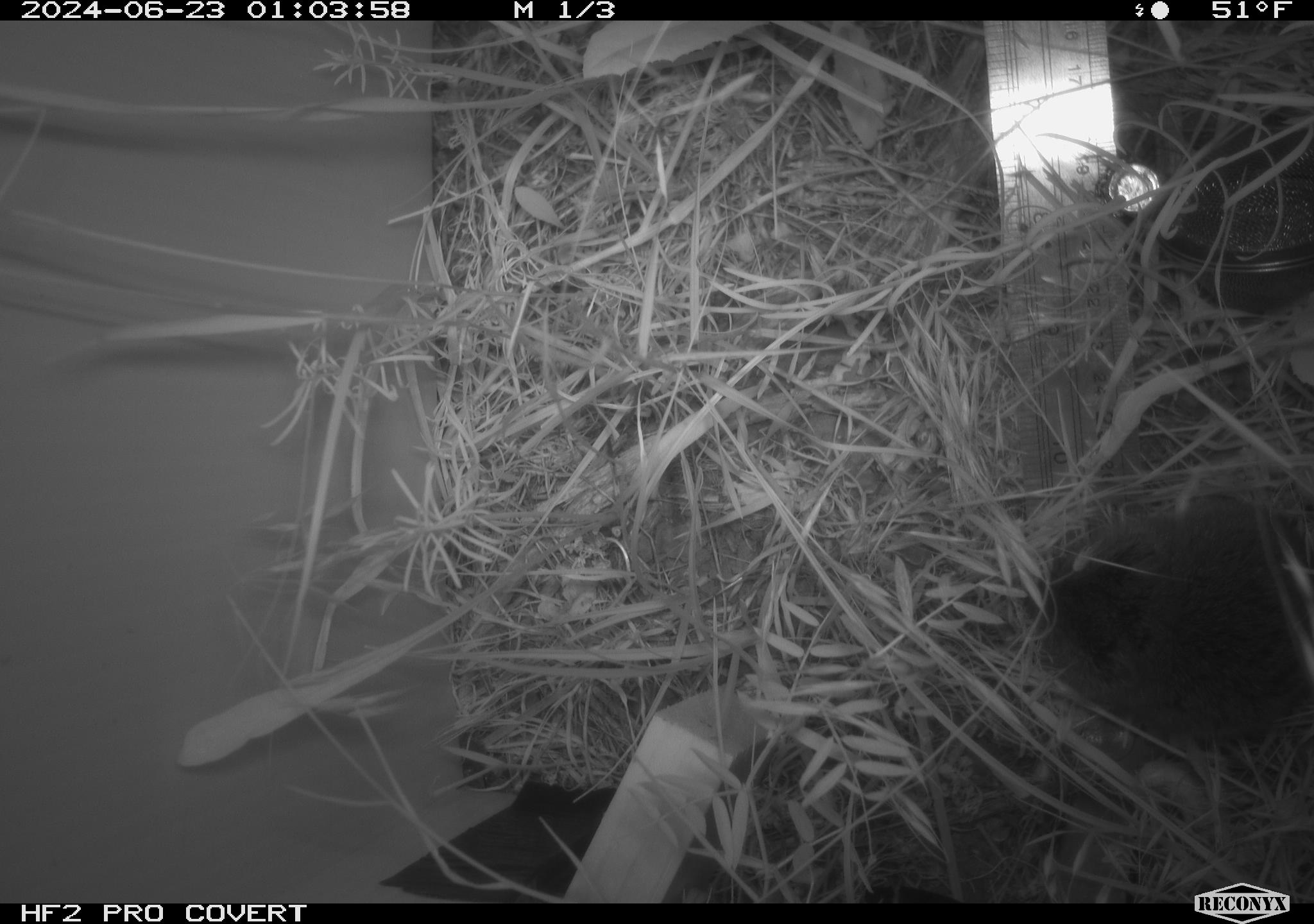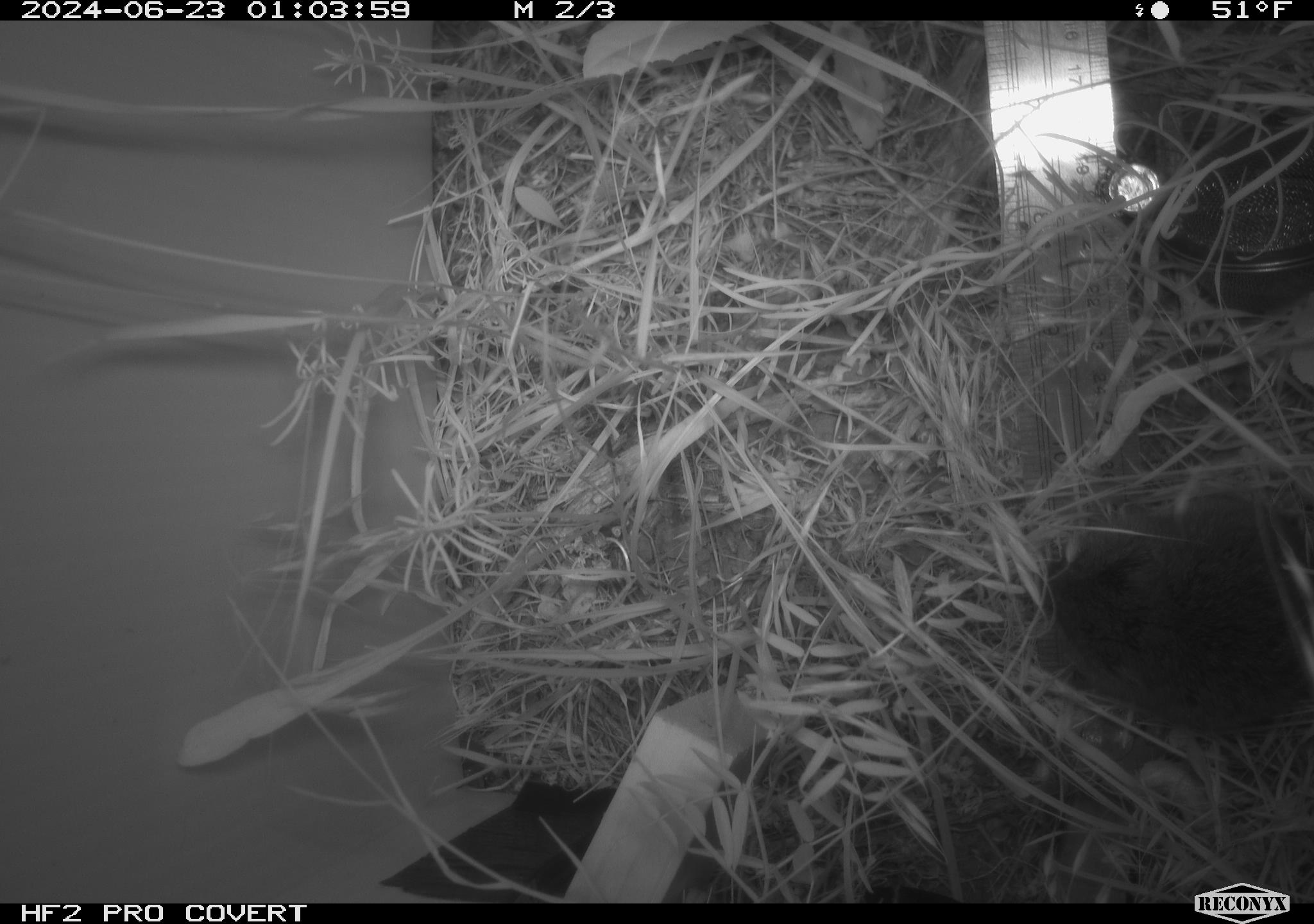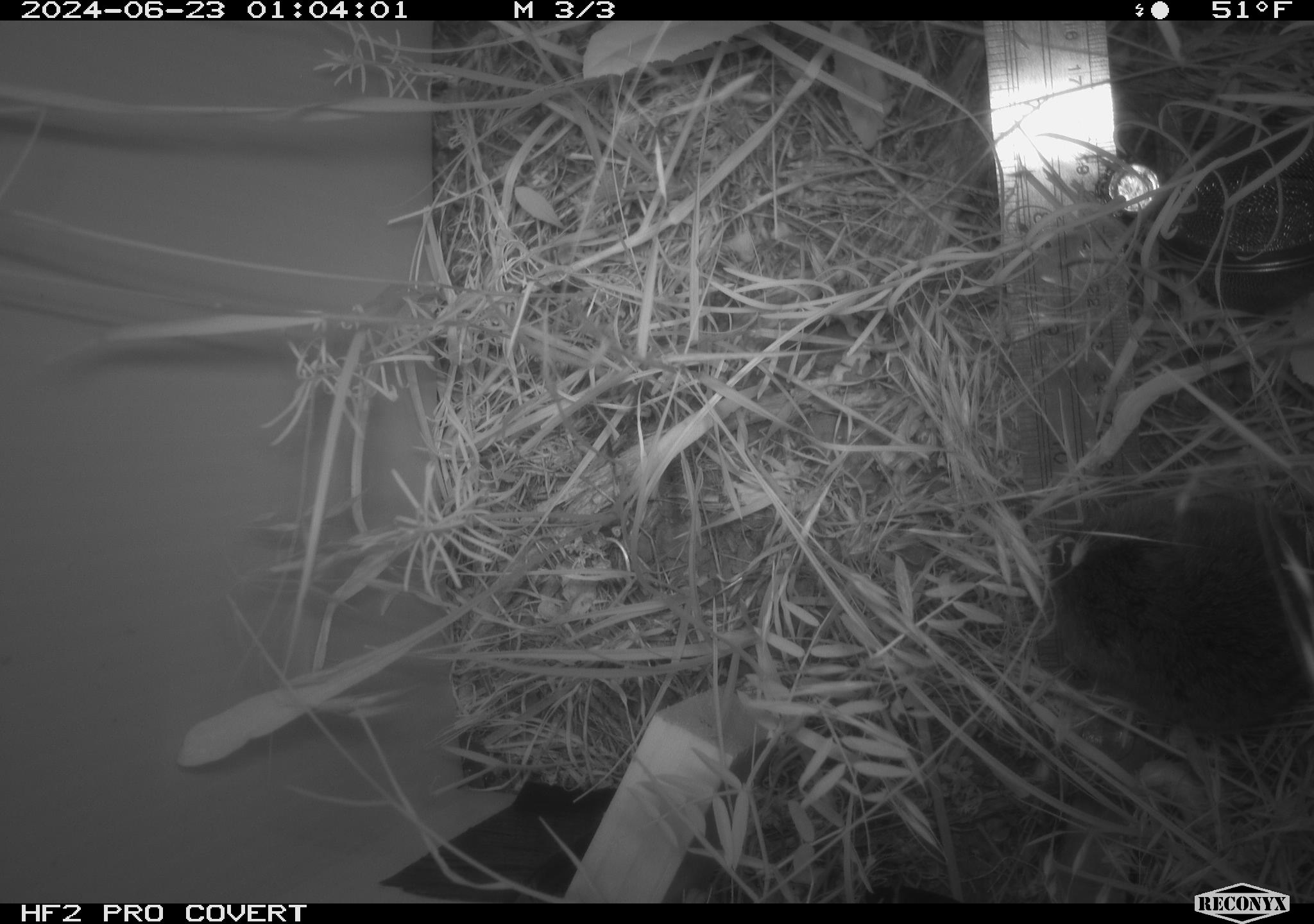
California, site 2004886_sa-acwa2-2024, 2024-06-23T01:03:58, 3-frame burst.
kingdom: Animalia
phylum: Chordata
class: Mammalia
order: Rodentia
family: Cricetidae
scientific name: Cricetidae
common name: hamsters, voles, lemmings, and allies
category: cricetidae family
Cricetidae family (hamsters, voles, lemmings, and allies) (Cricetidae).